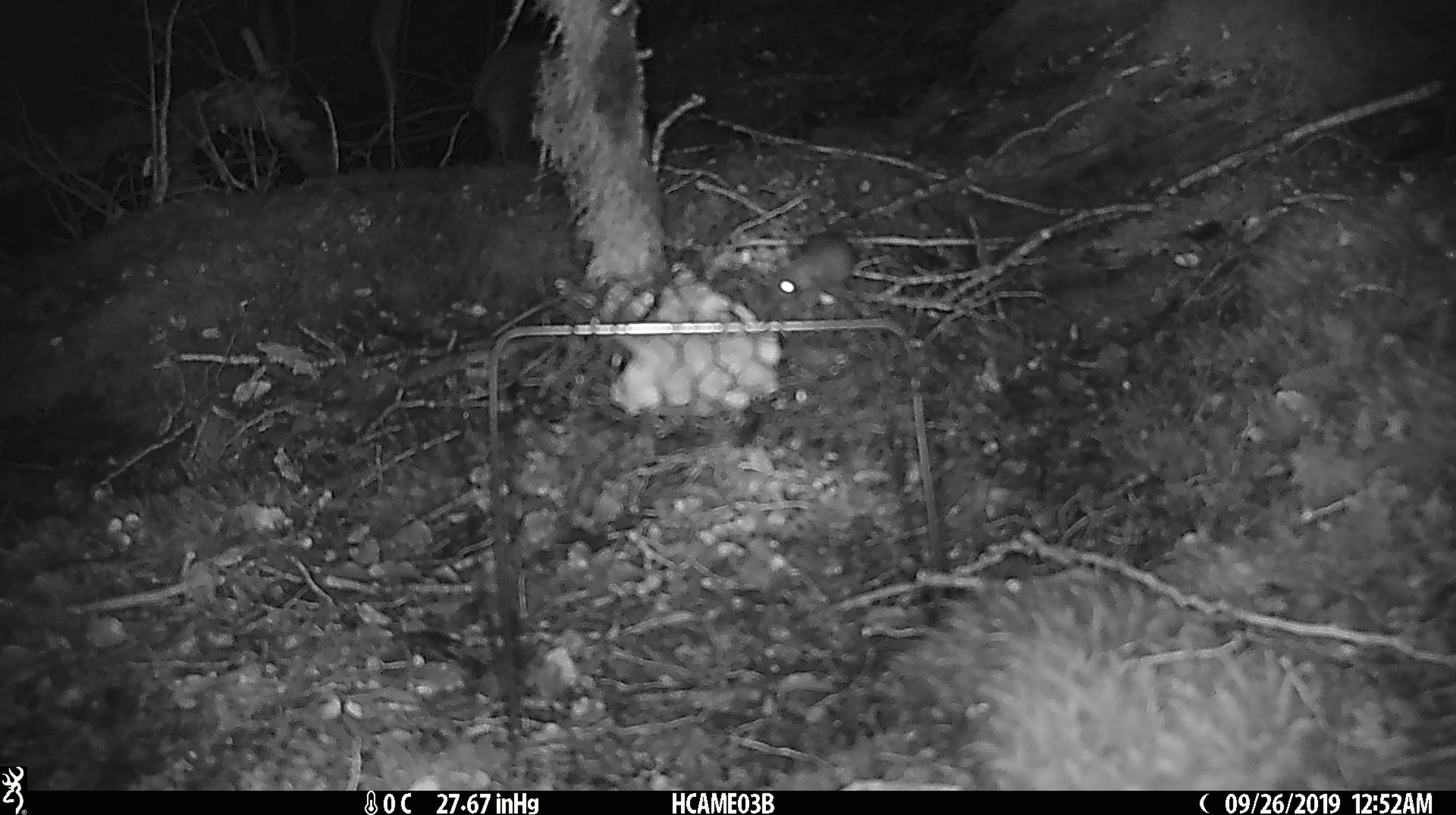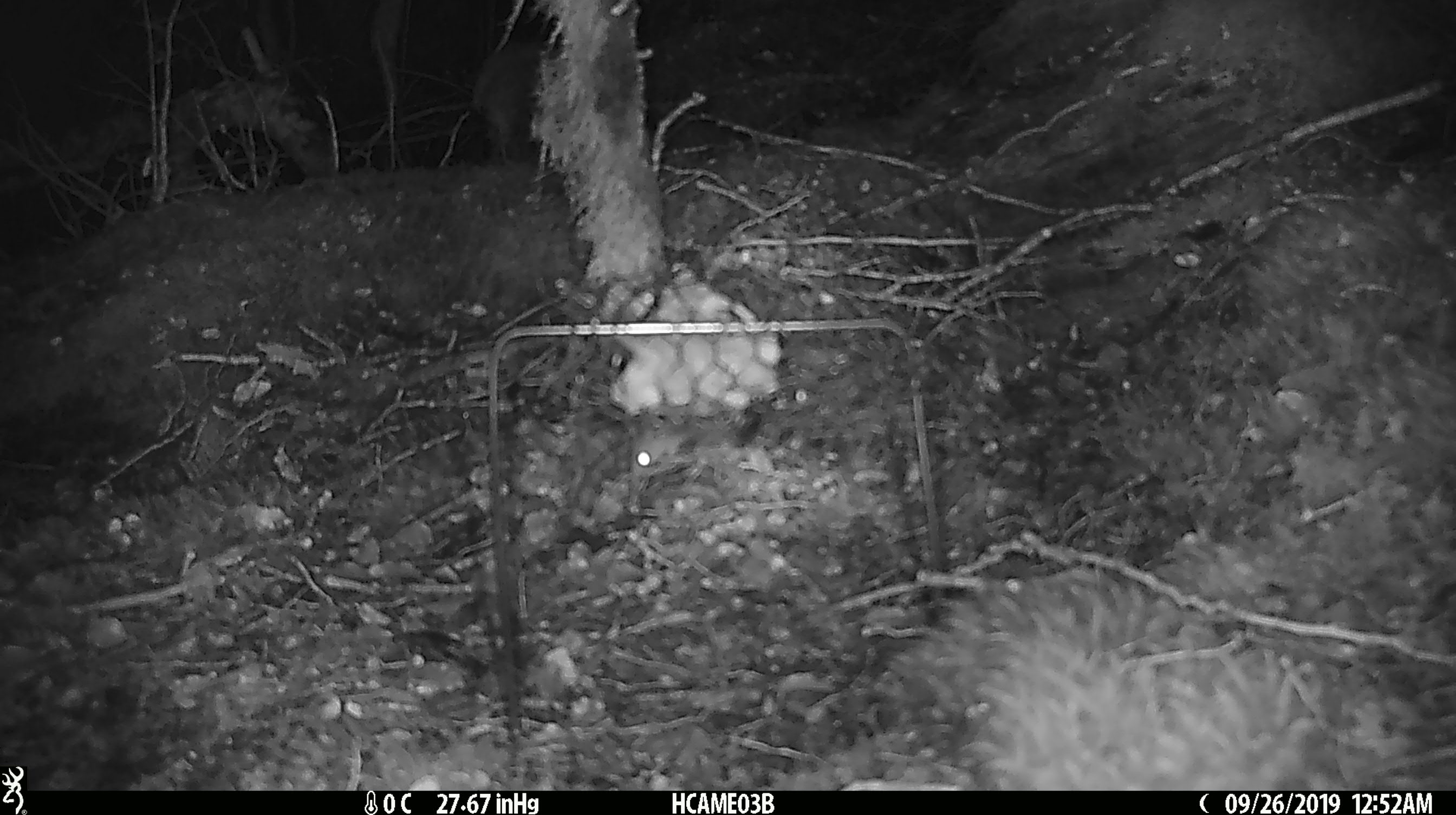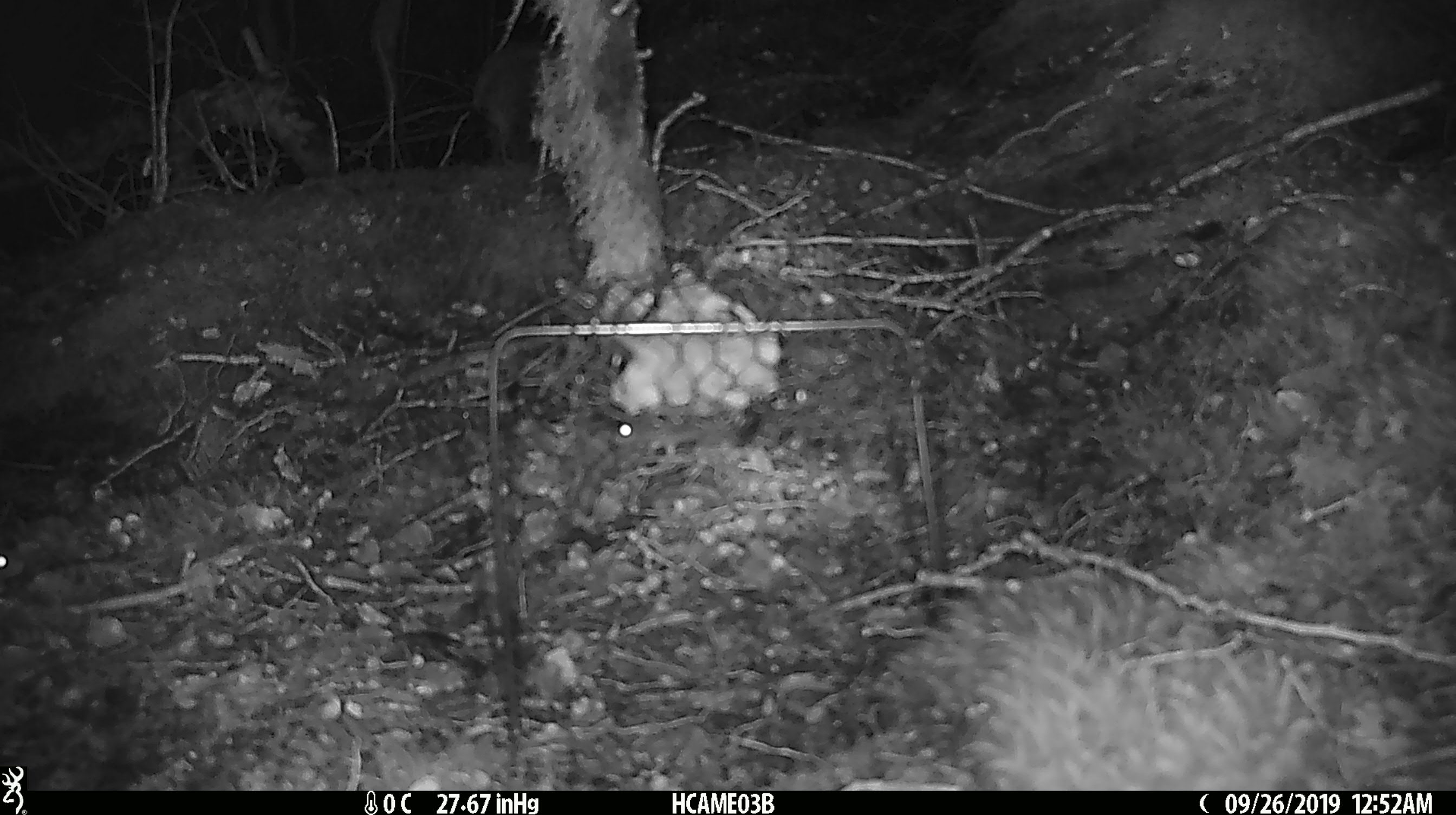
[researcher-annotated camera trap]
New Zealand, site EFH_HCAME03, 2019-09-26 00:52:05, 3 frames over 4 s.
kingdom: Animalia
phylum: Chordata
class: Mammalia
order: Rodentia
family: Muridae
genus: Mus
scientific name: Mus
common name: mouse